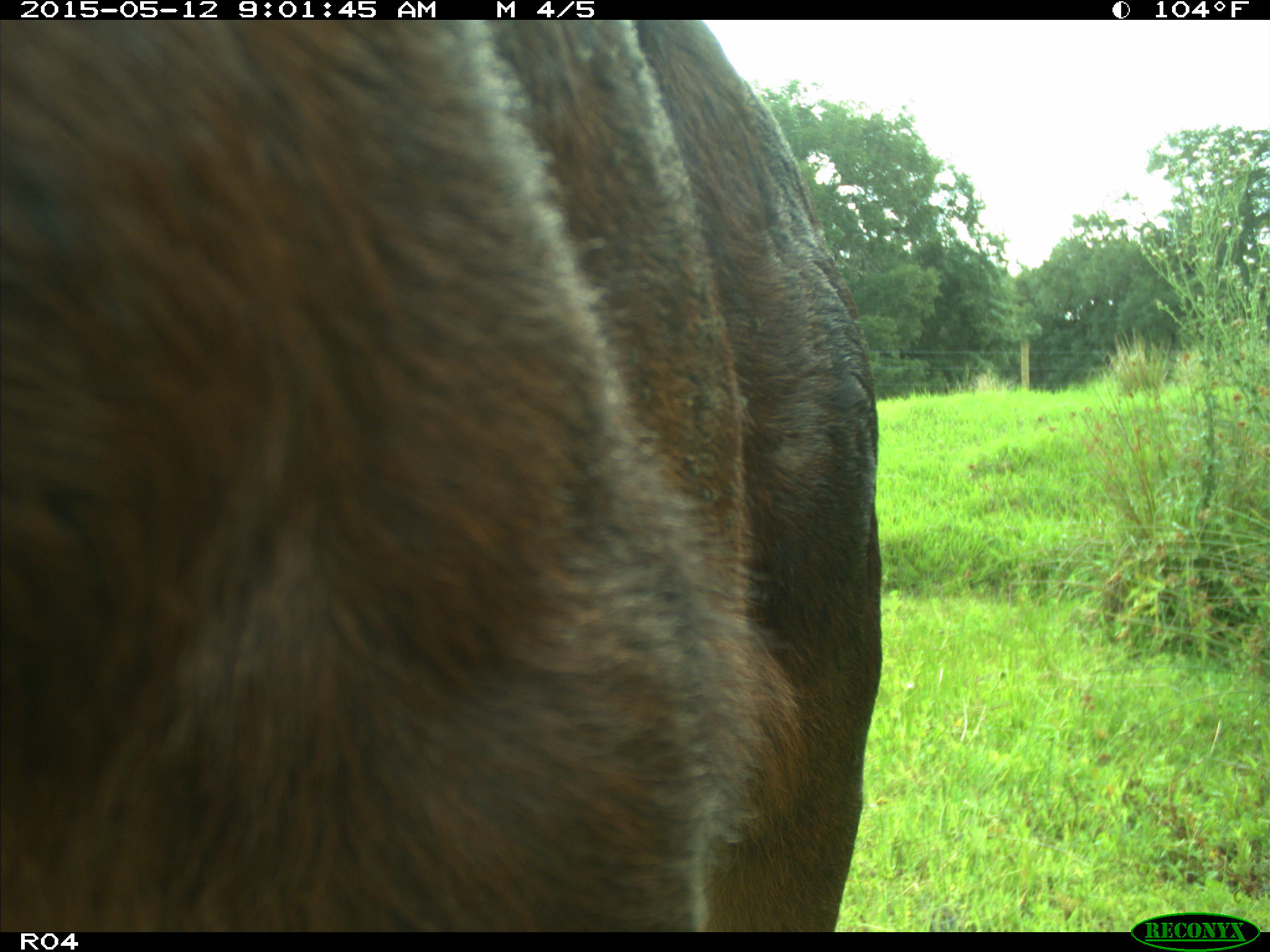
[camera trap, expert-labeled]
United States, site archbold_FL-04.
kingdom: Animalia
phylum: Chordata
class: Mammalia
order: Artiodactyla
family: Bovidae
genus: Bos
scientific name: Bos taurus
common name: domestic cow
Bos taurus (domestic cow).